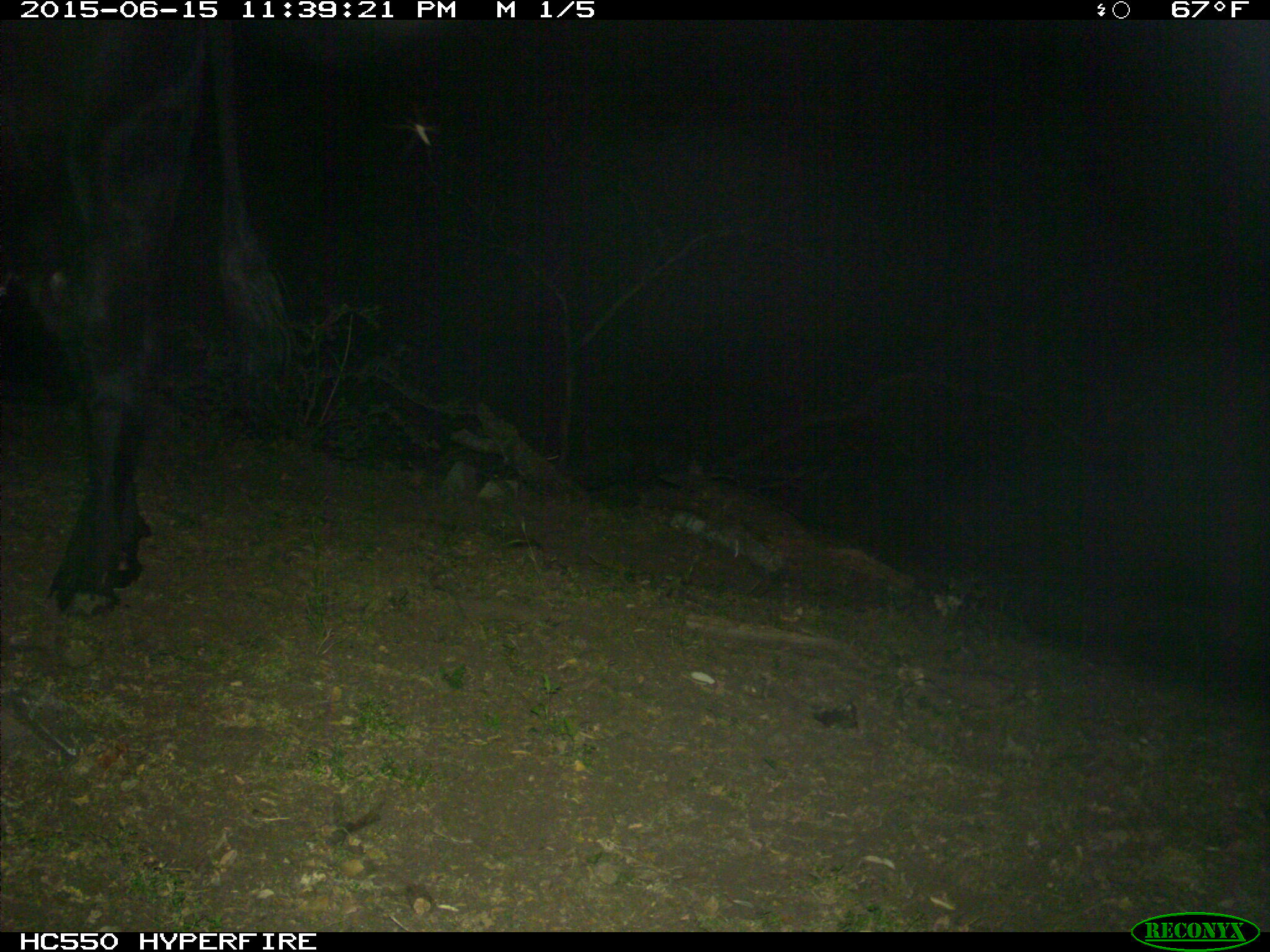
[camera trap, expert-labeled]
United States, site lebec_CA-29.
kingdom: Animalia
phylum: Chordata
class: Mammalia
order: Artiodactyla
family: Bovidae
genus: Bos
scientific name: Bos taurus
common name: domestic cow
Bos taurus (domestic cow).